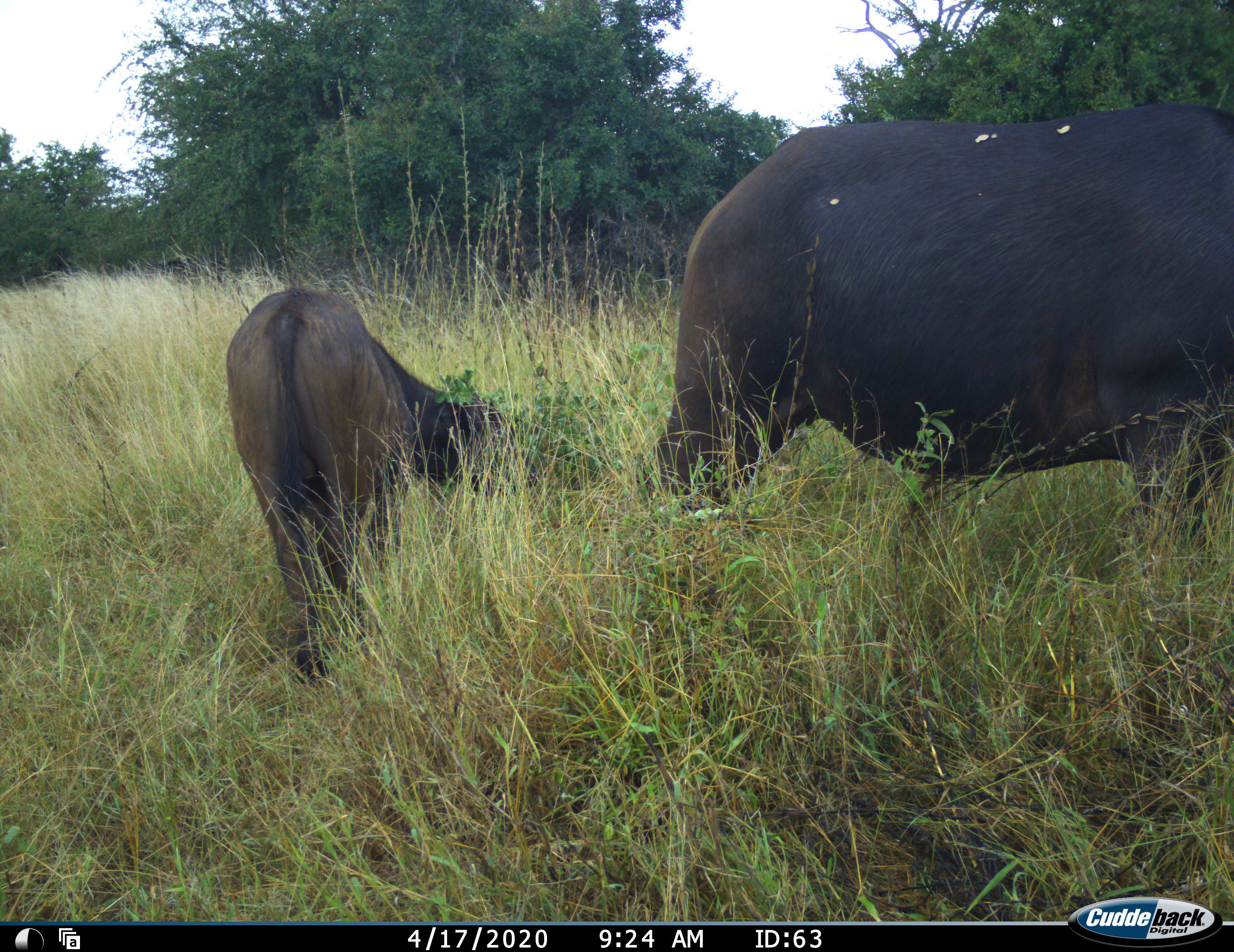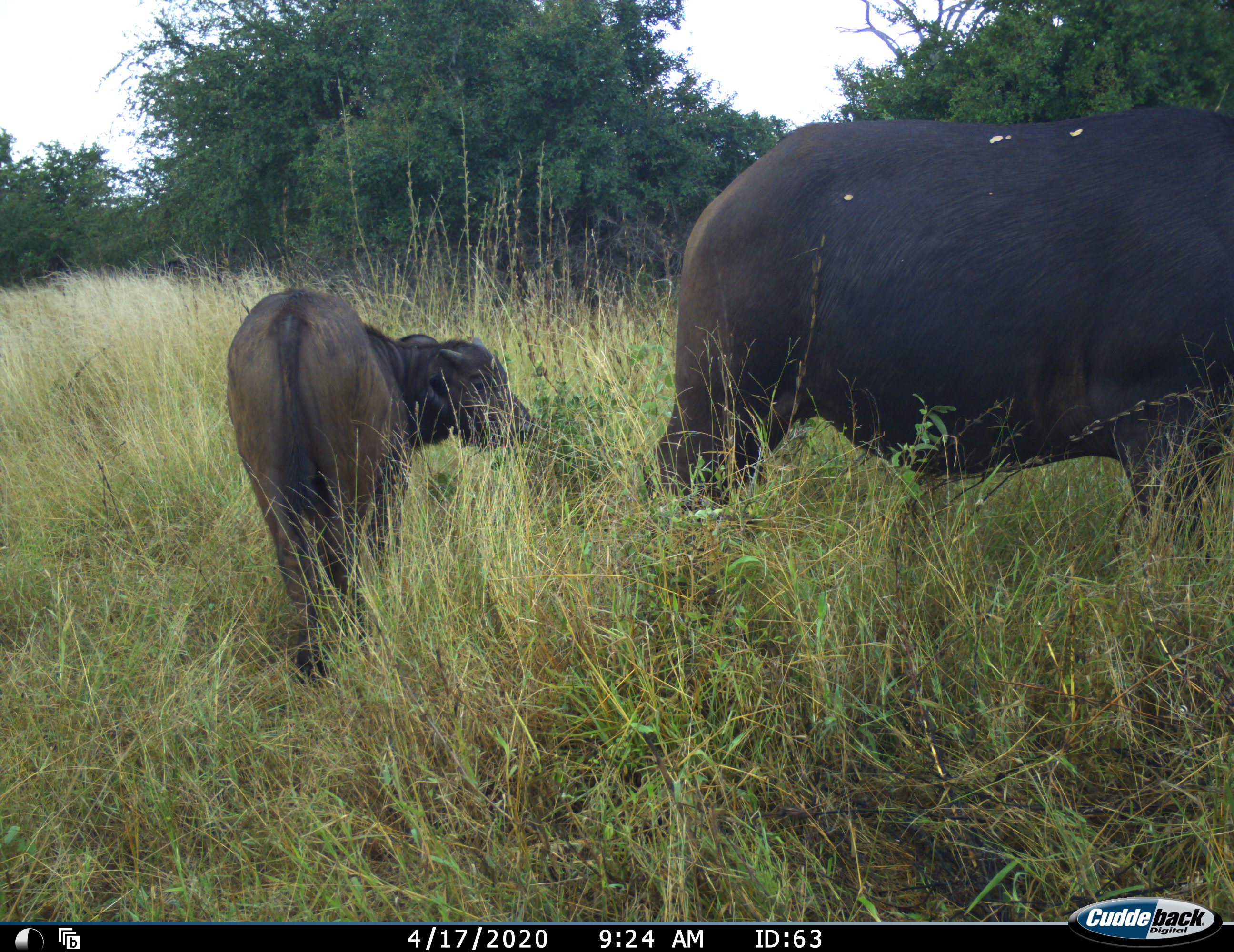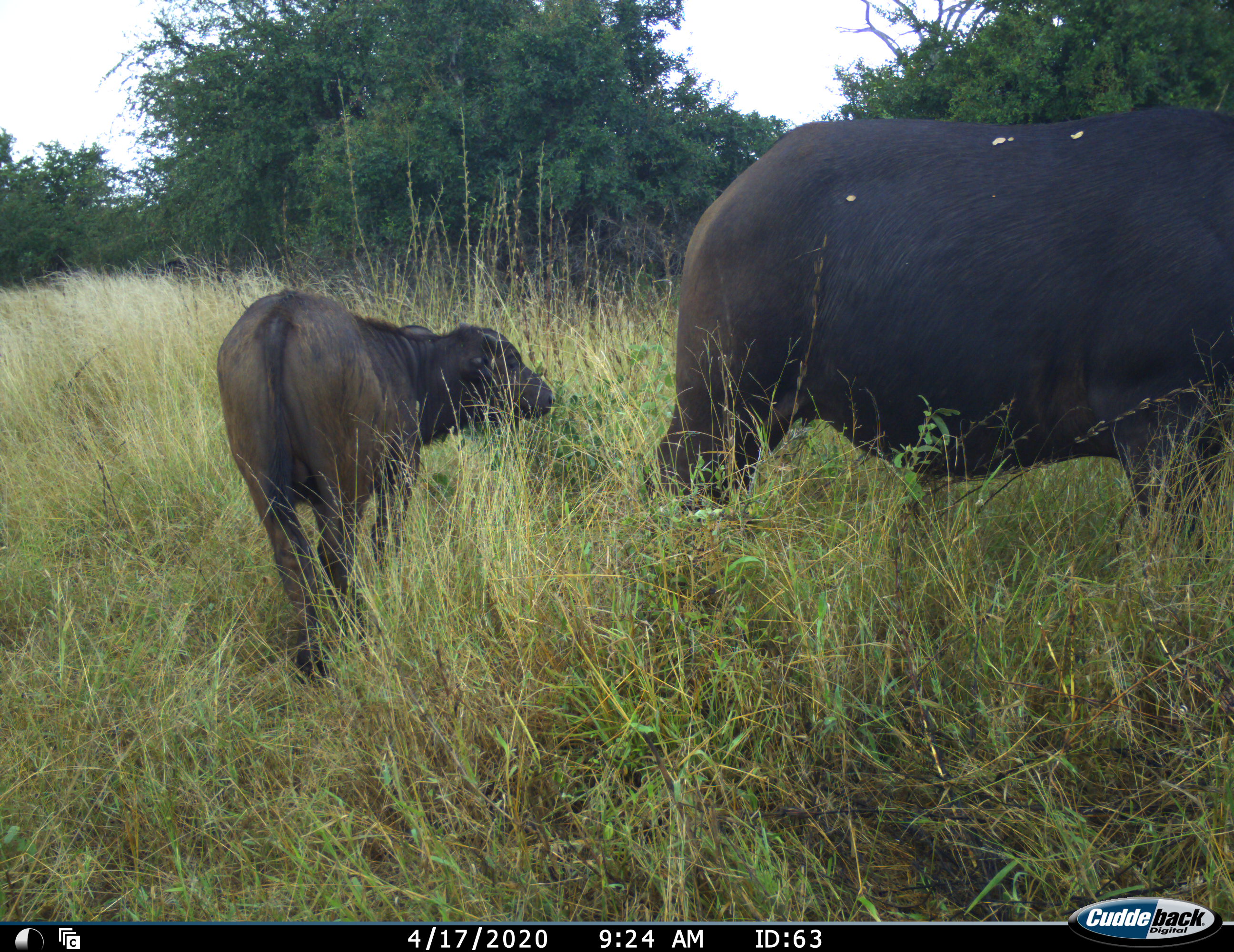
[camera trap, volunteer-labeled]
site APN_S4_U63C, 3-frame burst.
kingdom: Animalia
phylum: Chordata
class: Mammalia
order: Artiodactyla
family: Bovidae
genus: Syncerus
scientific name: Syncerus caffer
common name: african buffalo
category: buffalo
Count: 2.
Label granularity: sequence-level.